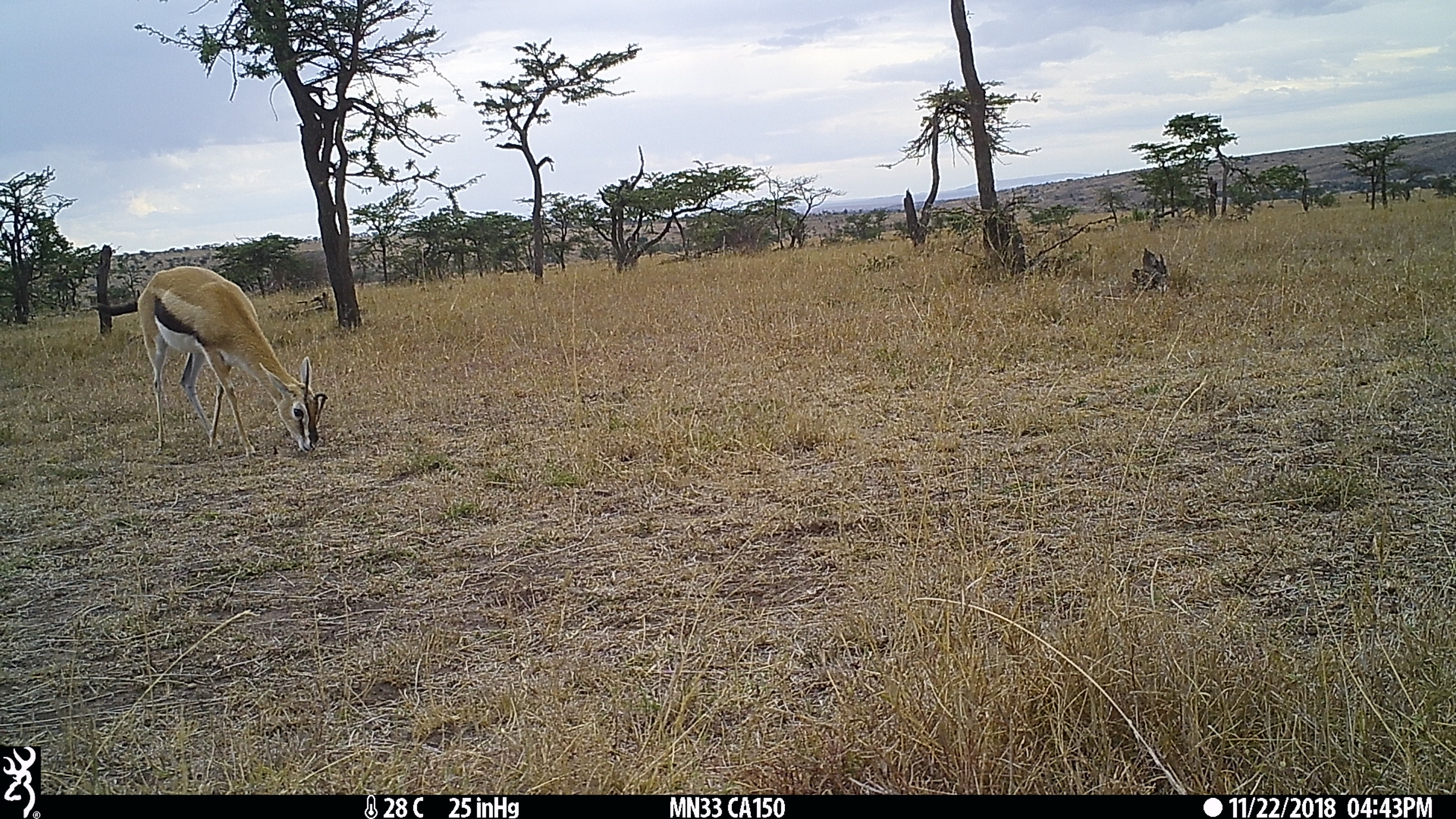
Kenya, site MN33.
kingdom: Animalia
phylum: Chordata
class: Mammalia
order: Artiodactyla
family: Bovidae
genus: Eudorcas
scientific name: Eudorcas thomsonii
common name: thomon's gazelle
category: gazelle thomsons